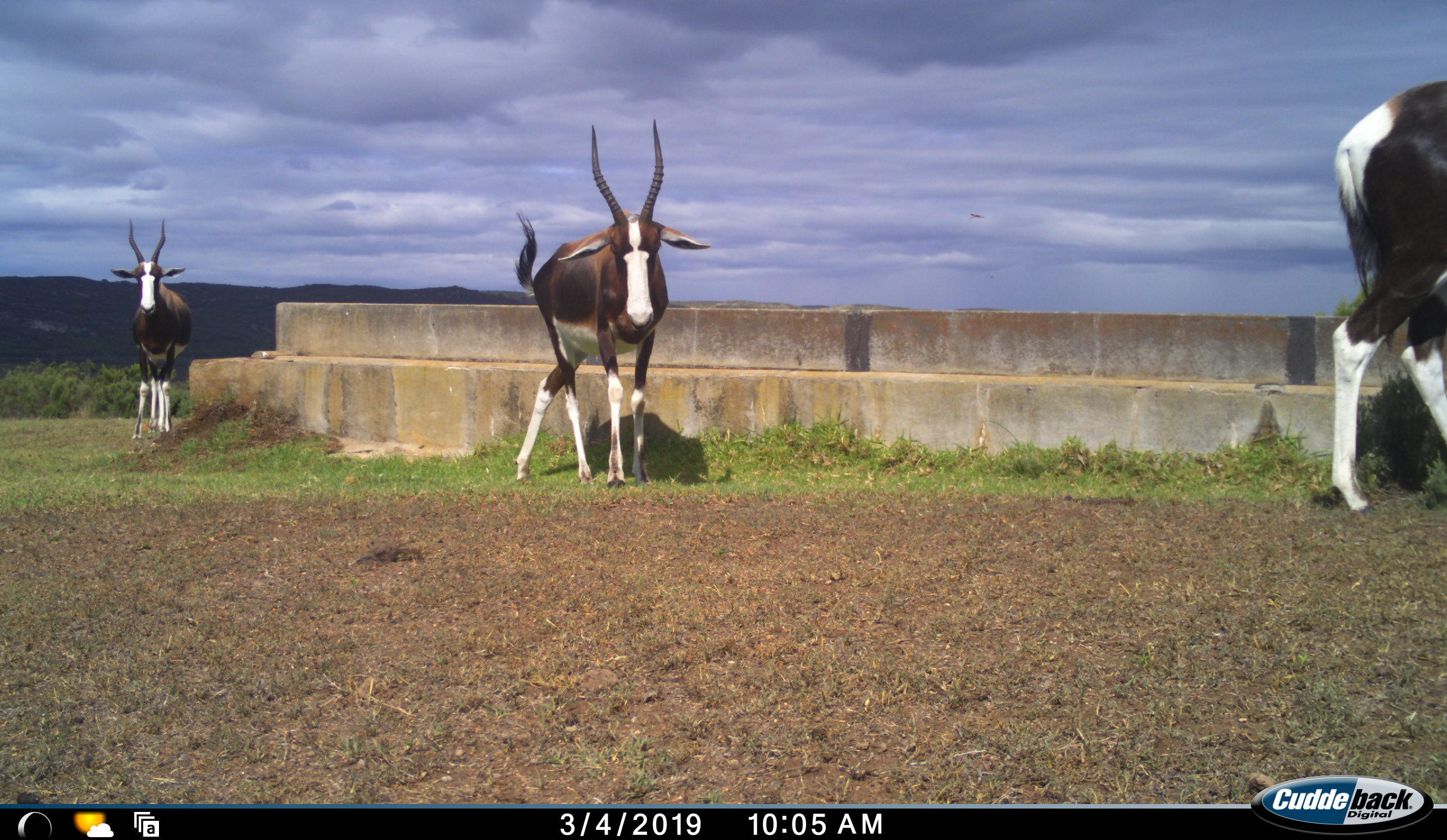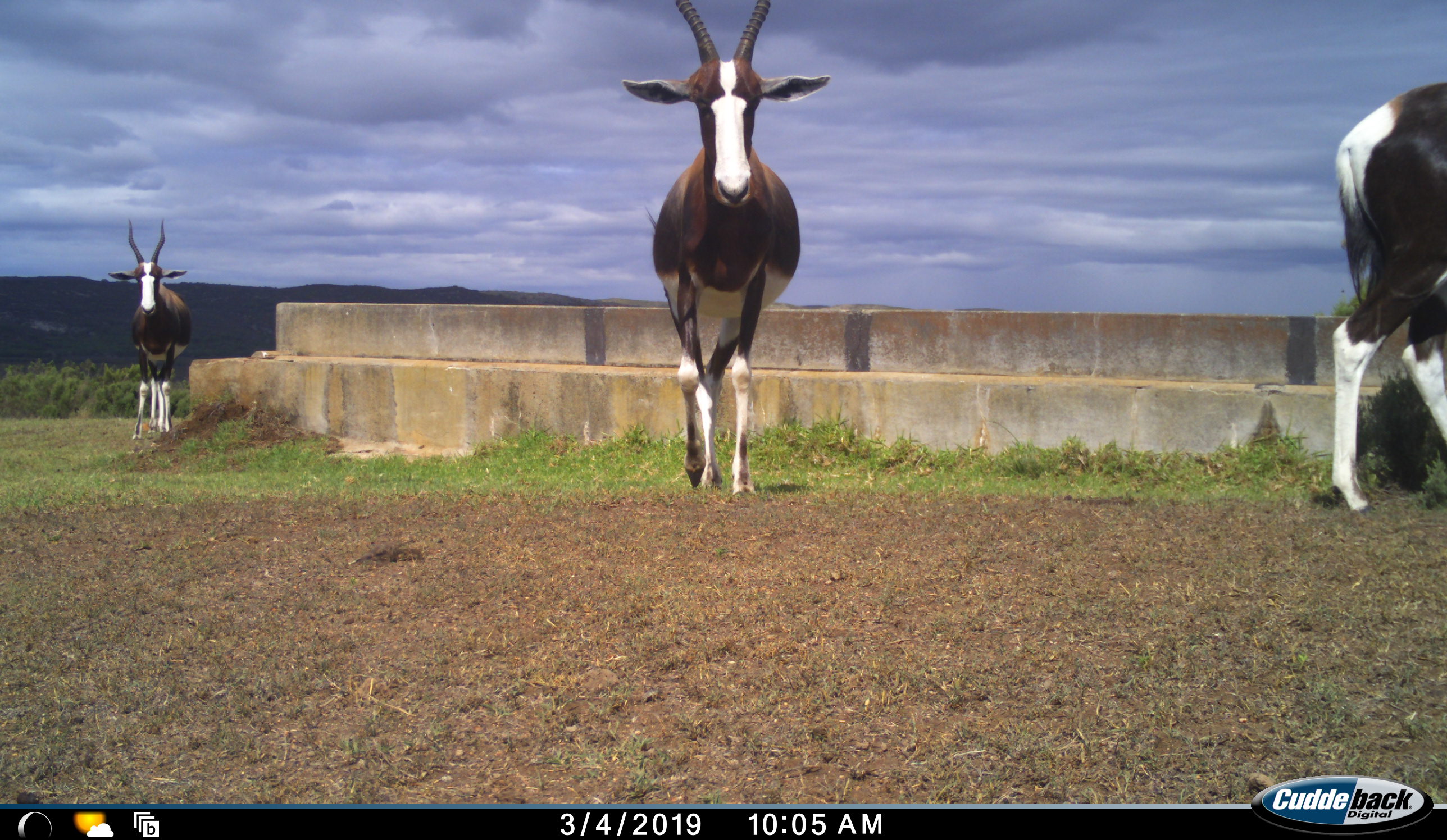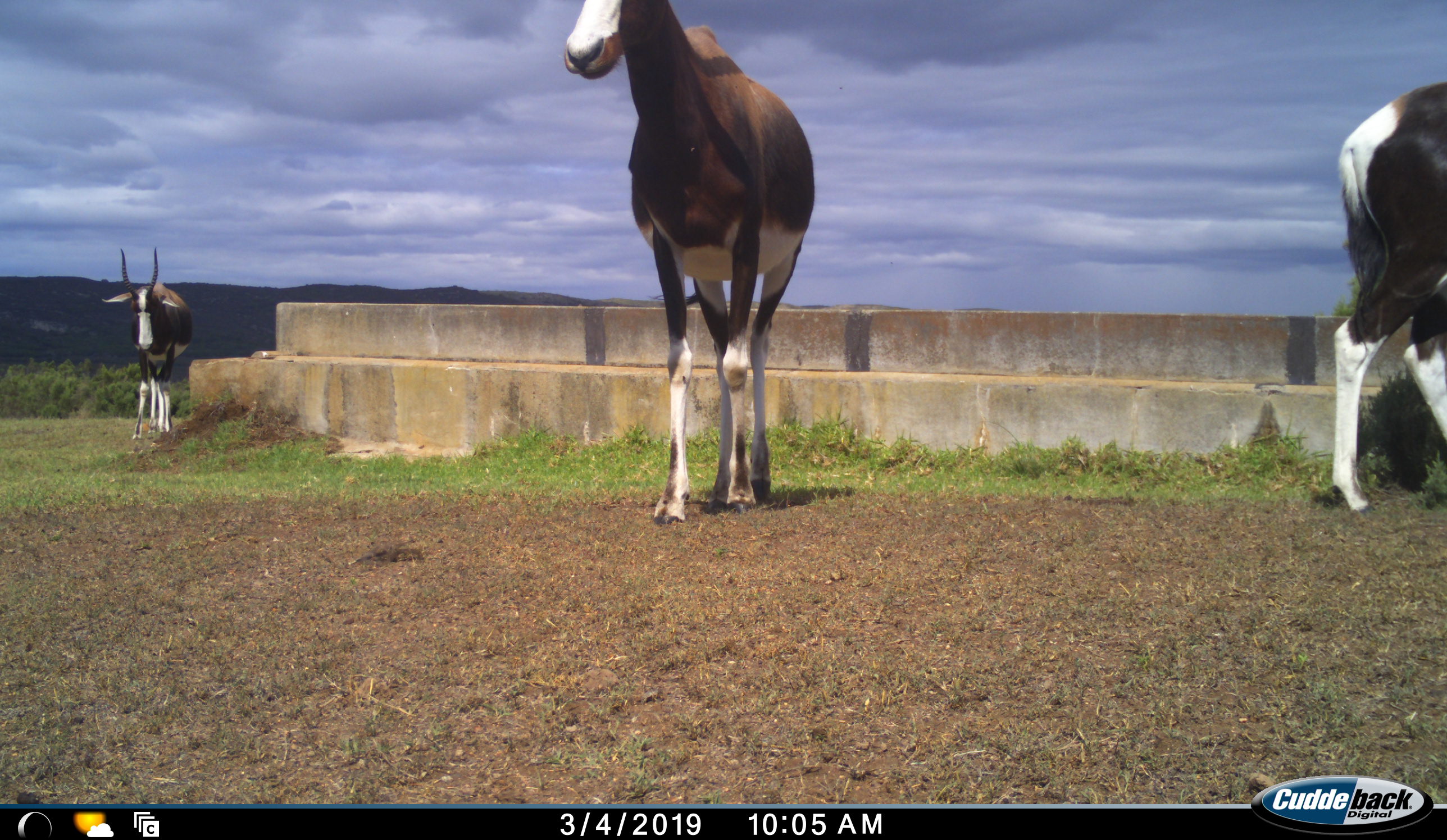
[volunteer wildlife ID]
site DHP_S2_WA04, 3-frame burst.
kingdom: Animalia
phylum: Chordata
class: Mammalia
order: Artiodactyla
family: Bovidae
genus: Damaliscus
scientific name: Damaliscus pygargus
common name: bontebok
Bontebok (Damaliscus pygargus), count 3. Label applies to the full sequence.